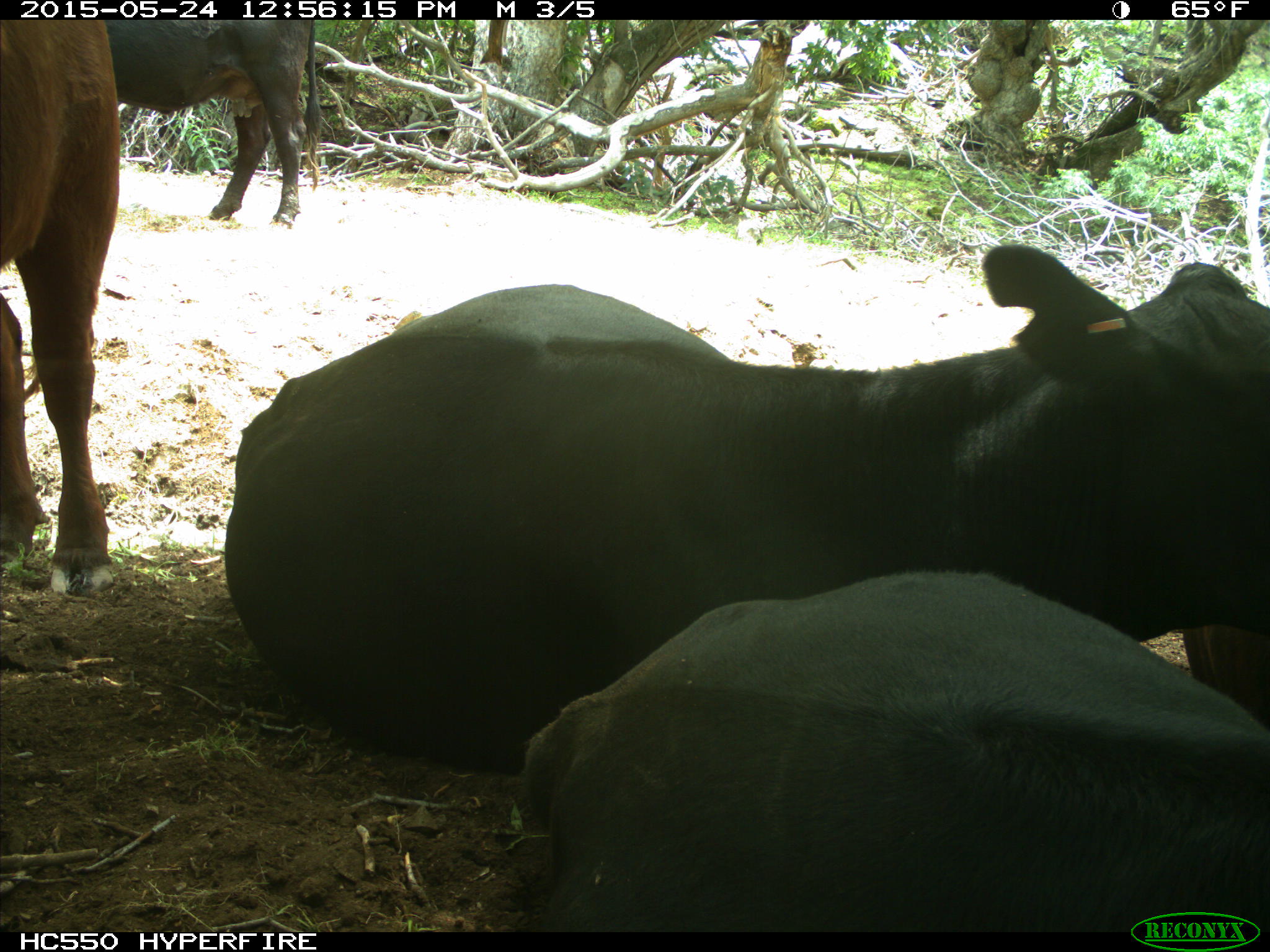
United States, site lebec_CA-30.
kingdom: Animalia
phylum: Chordata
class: Mammalia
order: Artiodactyla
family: Bovidae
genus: Bos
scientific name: Bos taurus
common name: domestic cow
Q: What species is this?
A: Bos taurus (domestic cow).